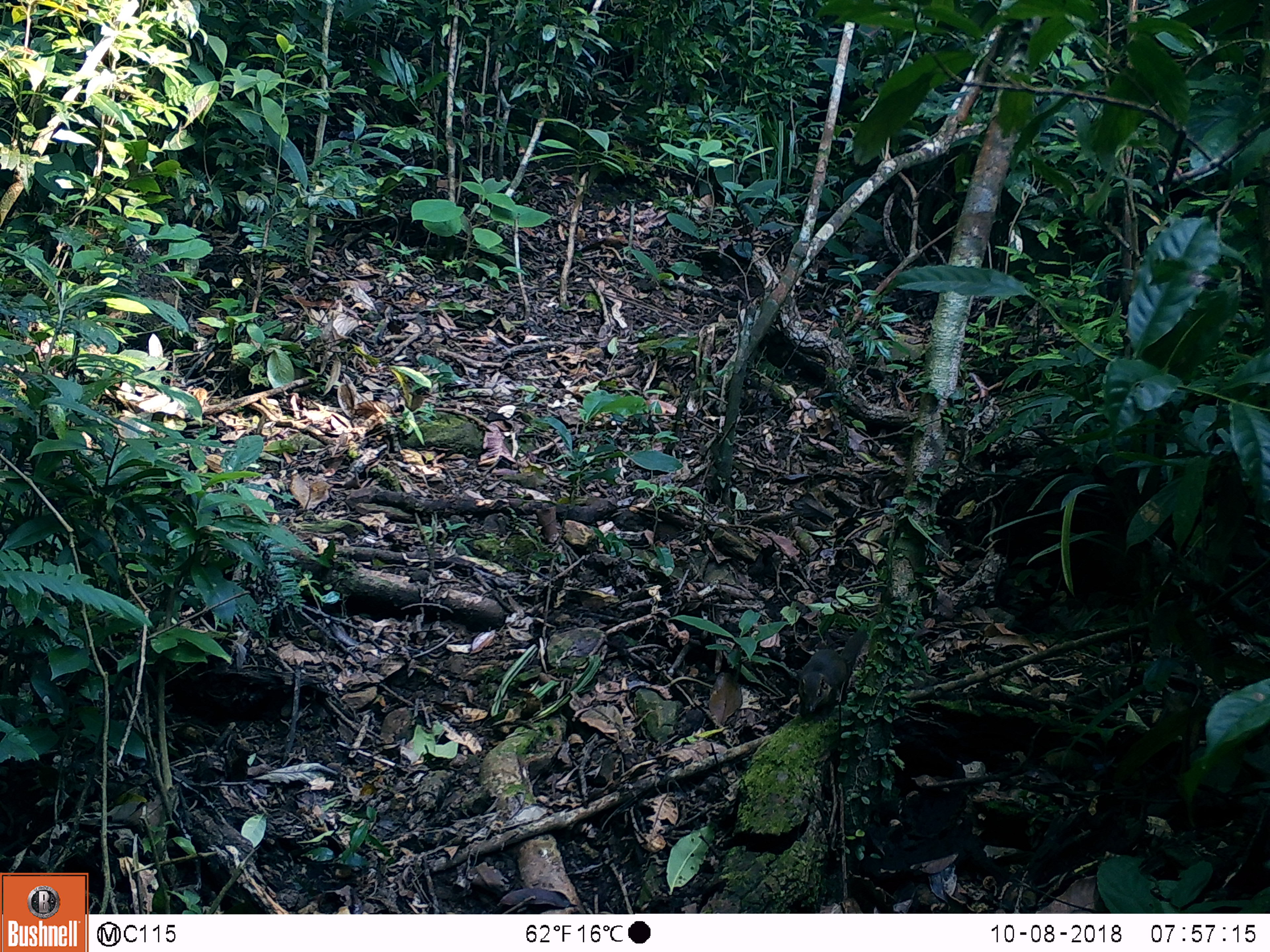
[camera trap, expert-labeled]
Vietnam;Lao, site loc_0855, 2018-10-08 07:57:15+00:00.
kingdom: Animalia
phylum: Chordata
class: Mammalia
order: Scandentia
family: Tupaiidae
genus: Tupaia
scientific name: Tupaia belangeri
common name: northern treeshrew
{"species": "northern treeshrew (Tupaia belangeri)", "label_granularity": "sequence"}